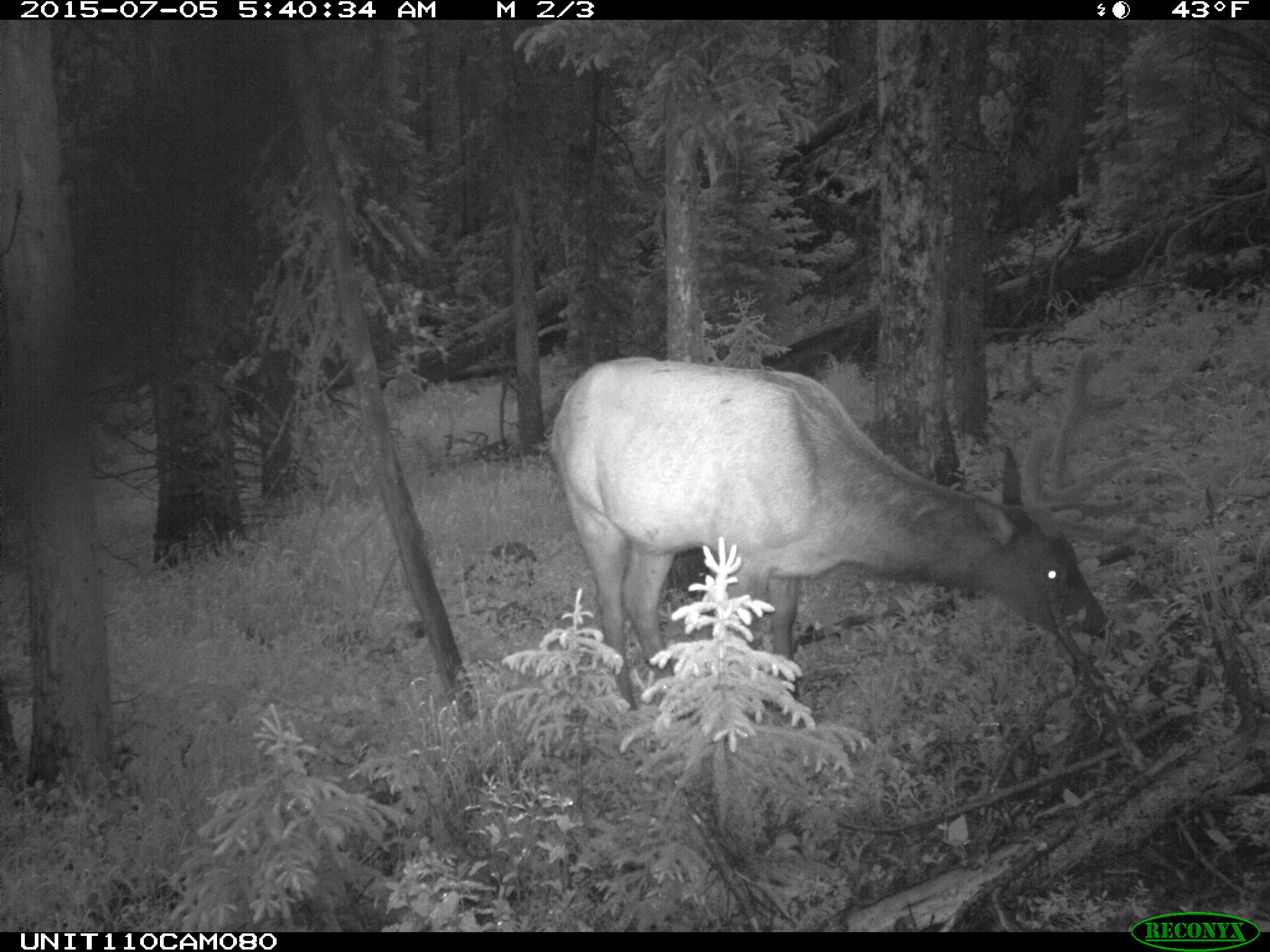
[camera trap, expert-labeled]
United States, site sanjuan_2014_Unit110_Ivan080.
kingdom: Animalia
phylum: Chordata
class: Mammalia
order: Artiodactyla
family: Cervidae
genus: Cervus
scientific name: Cervus elaphus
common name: red deer